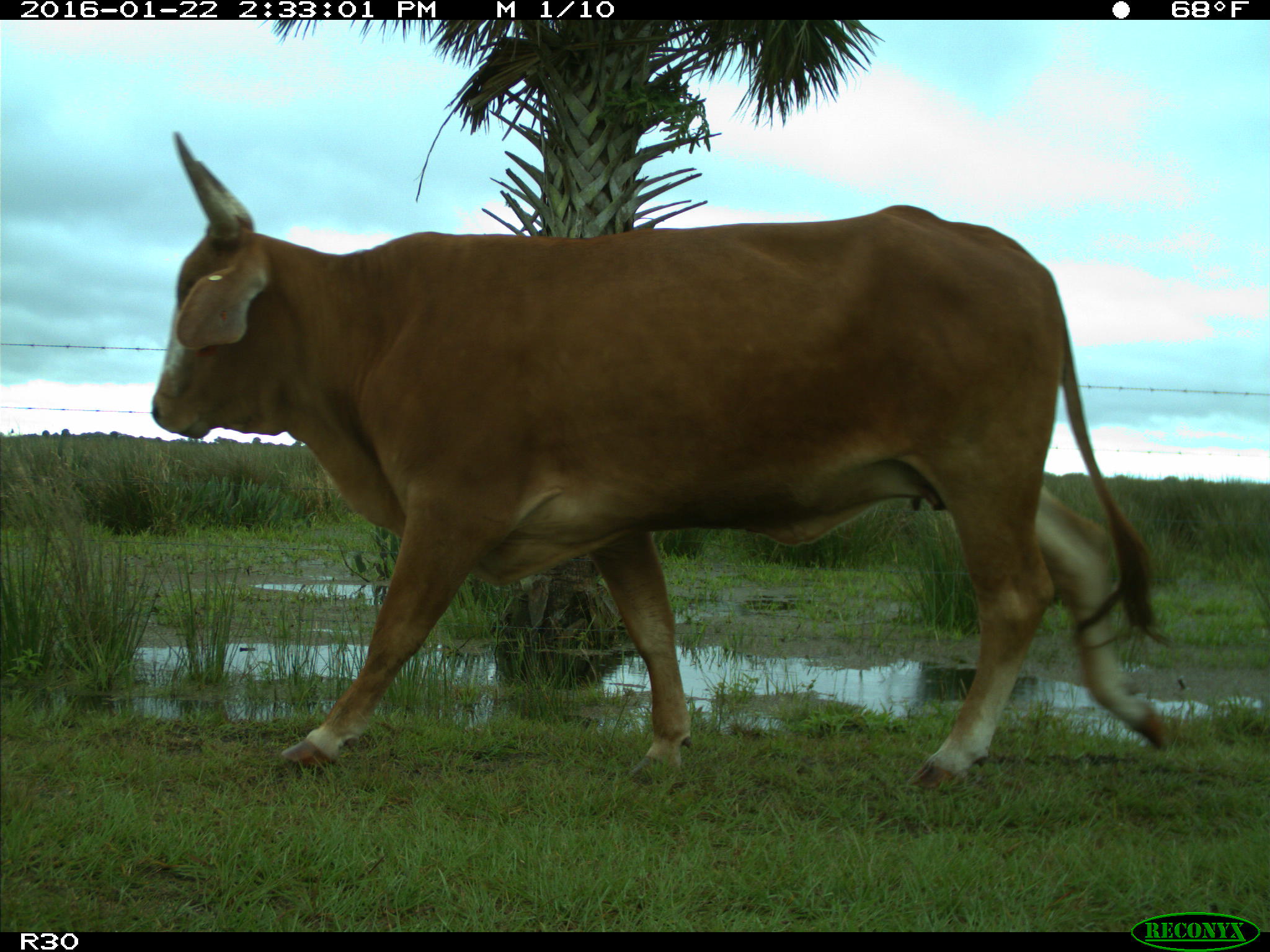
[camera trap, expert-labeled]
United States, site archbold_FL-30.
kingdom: Animalia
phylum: Chordata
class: Mammalia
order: Artiodactyla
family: Bovidae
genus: Bos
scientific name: Bos taurus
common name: domestic cow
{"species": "Bos taurus (domestic cow)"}